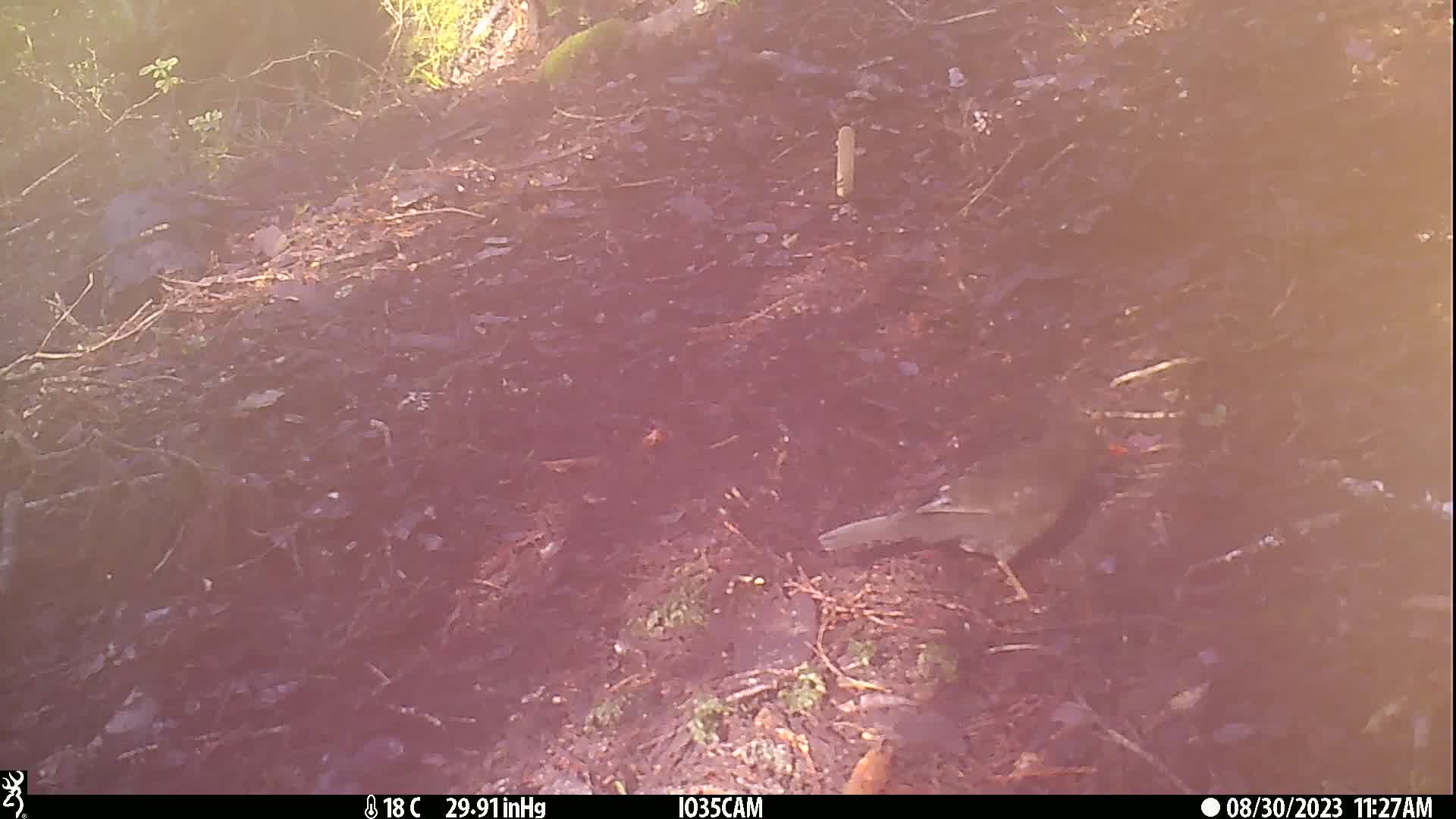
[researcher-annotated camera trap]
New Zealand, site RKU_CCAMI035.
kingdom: Animalia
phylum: Chordata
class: Aves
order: Passeriformes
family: Turdidae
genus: Turdus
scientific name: Turdus merula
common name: eurasian blackbird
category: blackbird